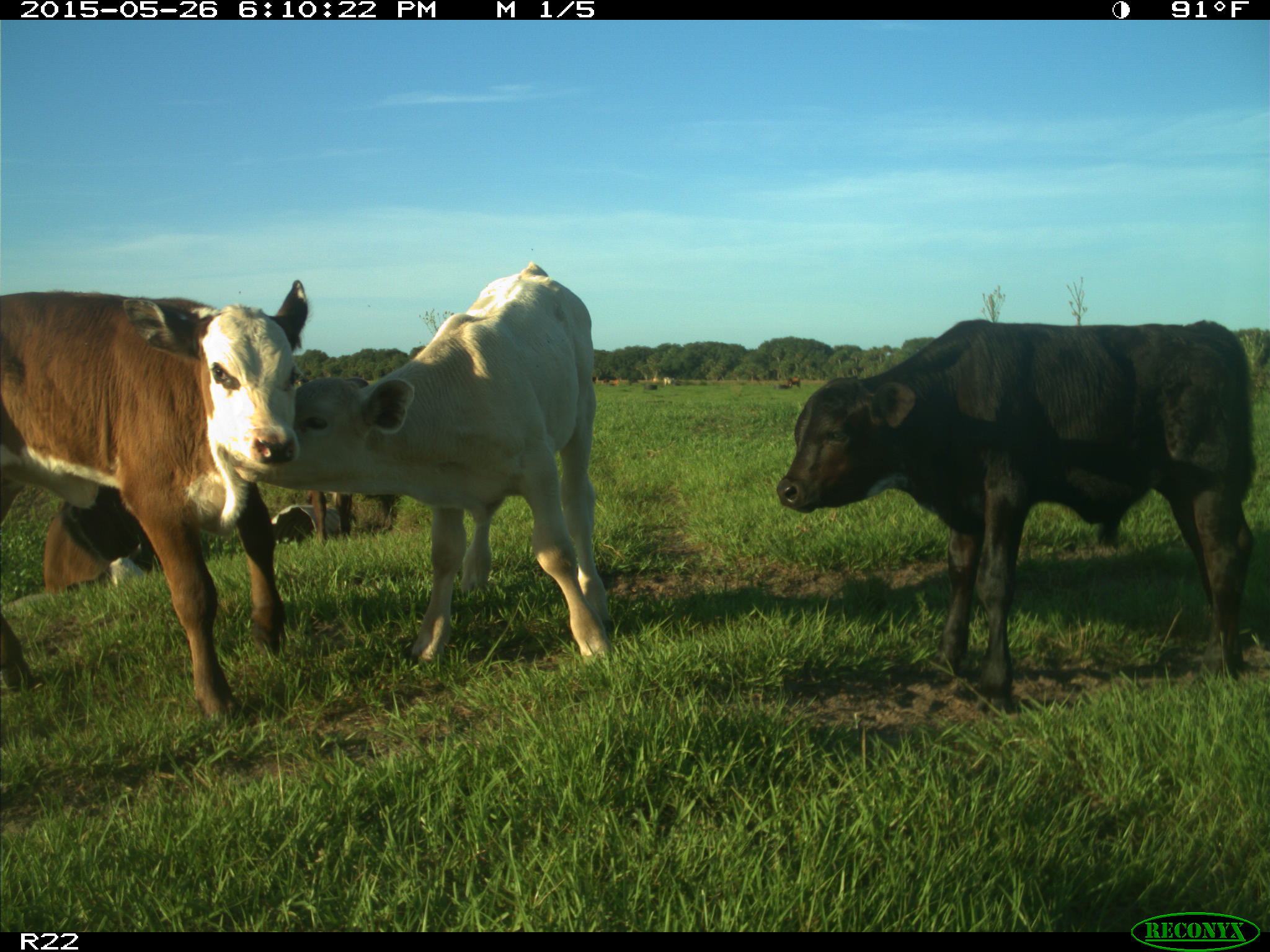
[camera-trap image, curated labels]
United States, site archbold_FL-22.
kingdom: Animalia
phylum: Chordata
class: Mammalia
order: Artiodactyla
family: Bovidae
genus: Bos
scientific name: Bos taurus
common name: domestic cow